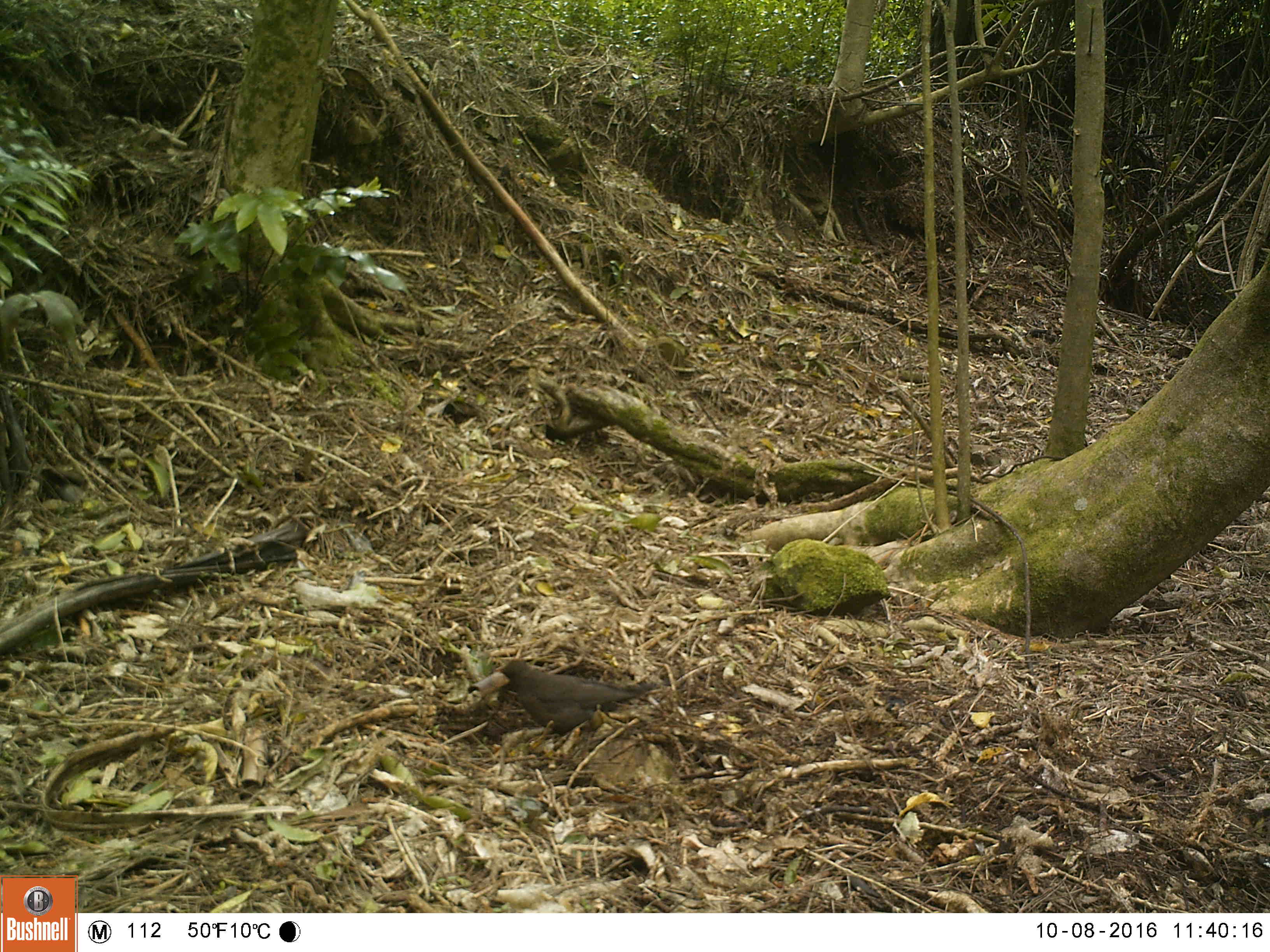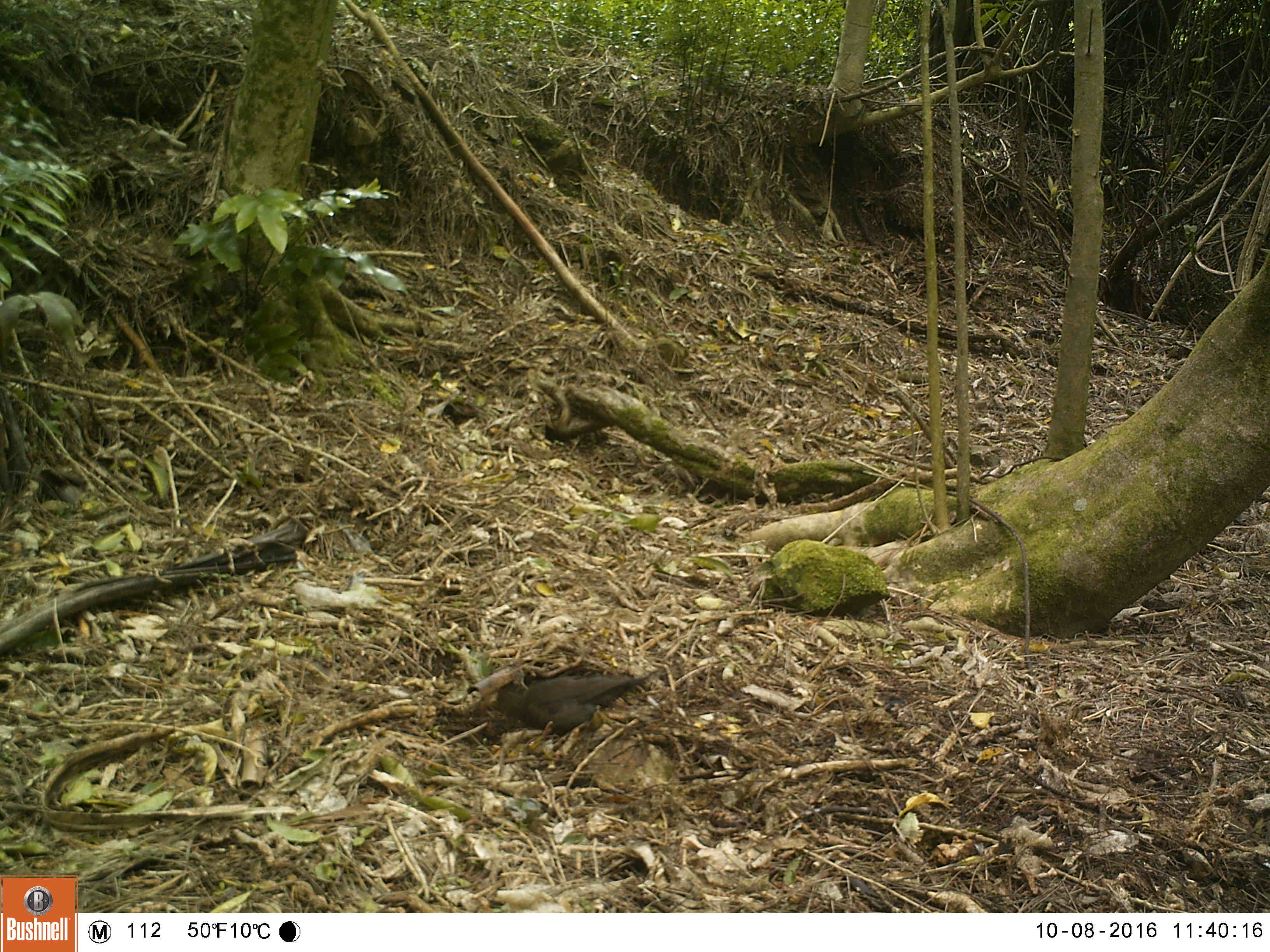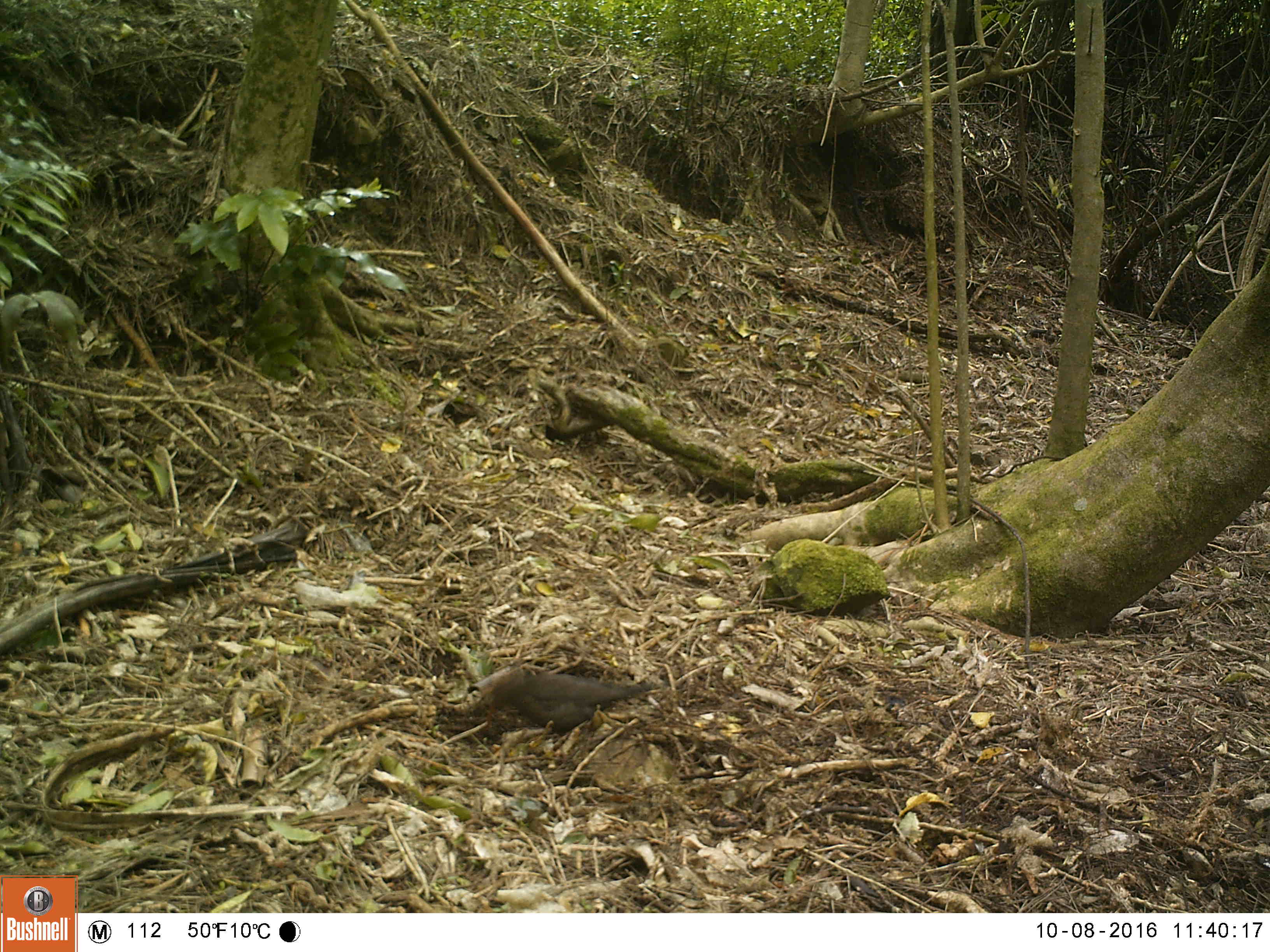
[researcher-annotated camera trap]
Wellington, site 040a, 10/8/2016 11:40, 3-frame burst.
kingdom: Animalia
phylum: Chordata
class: Aves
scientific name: Aves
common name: bird